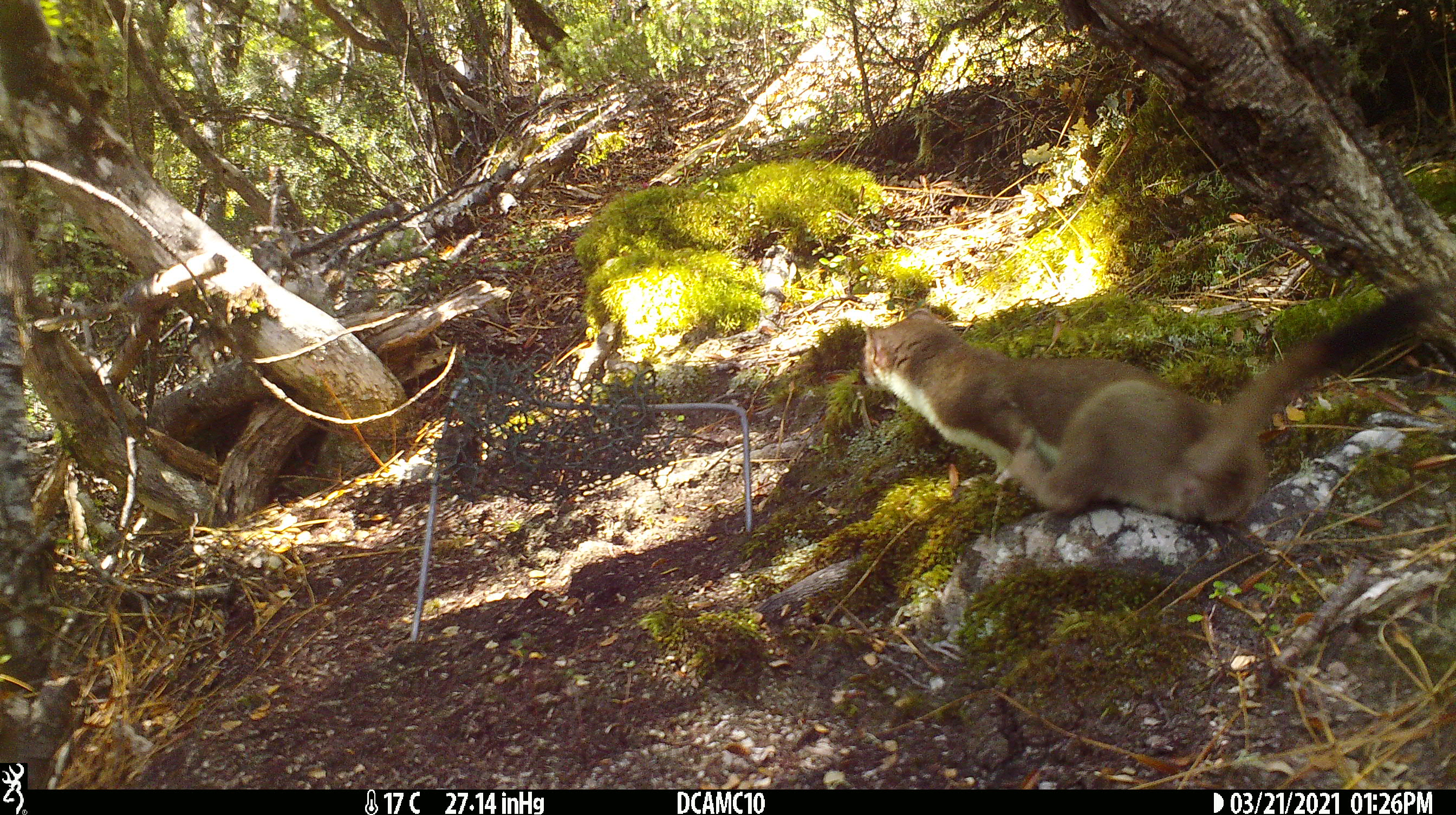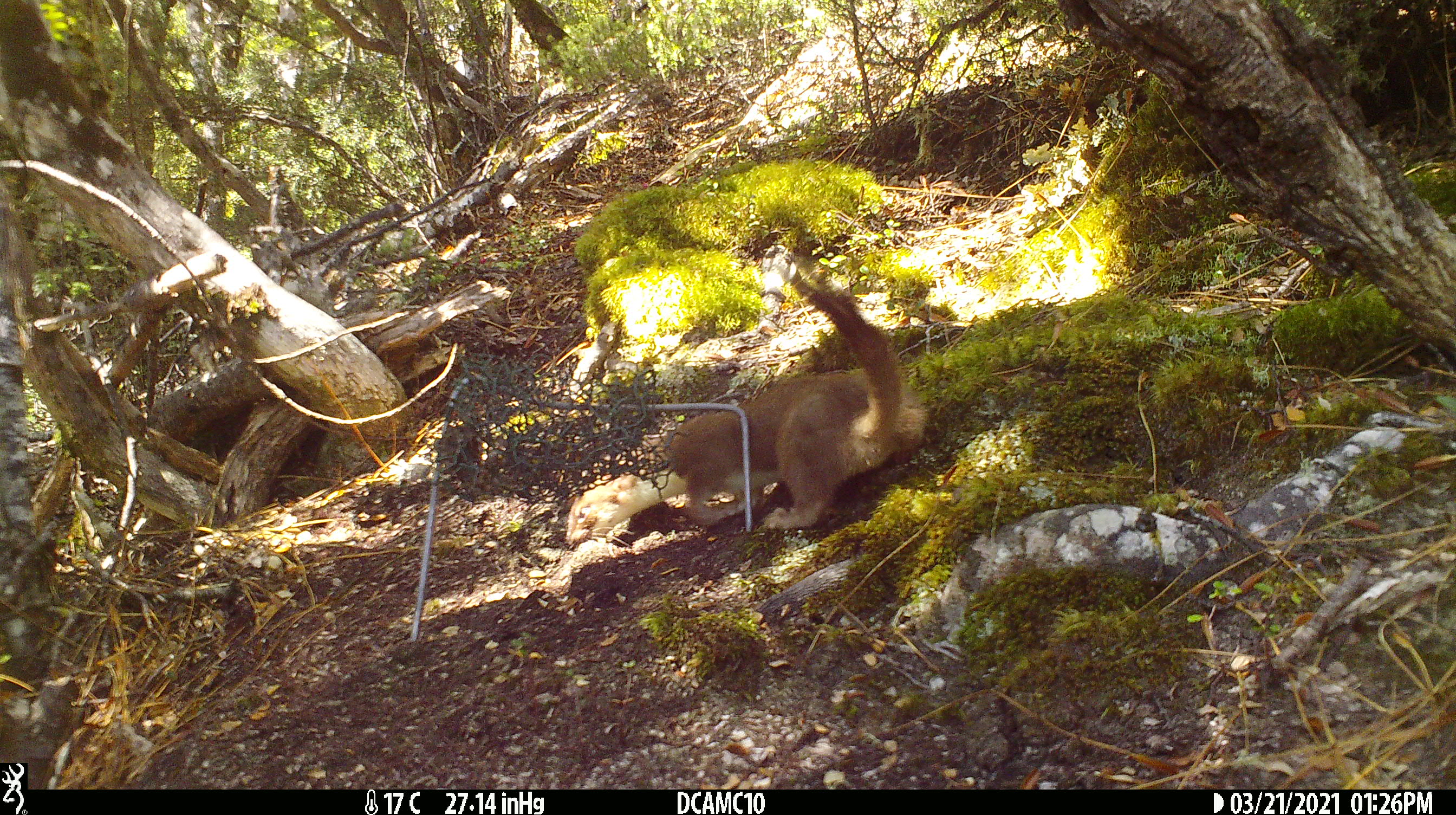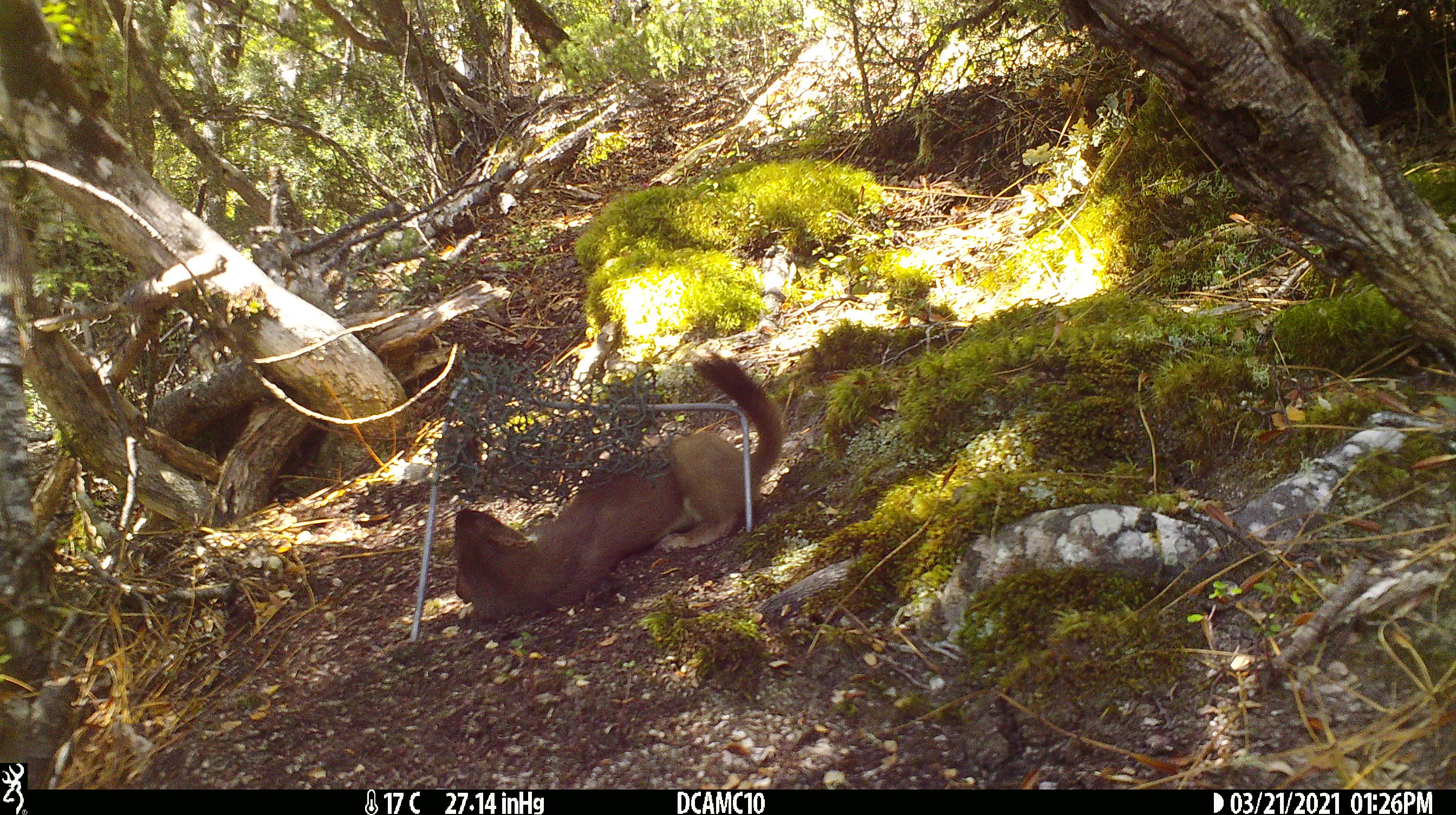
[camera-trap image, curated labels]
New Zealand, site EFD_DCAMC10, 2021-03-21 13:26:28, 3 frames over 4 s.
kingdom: Animalia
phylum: Chordata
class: Mammalia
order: Carnivora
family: Mustelidae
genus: Mustela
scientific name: Mustela erminea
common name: stoat